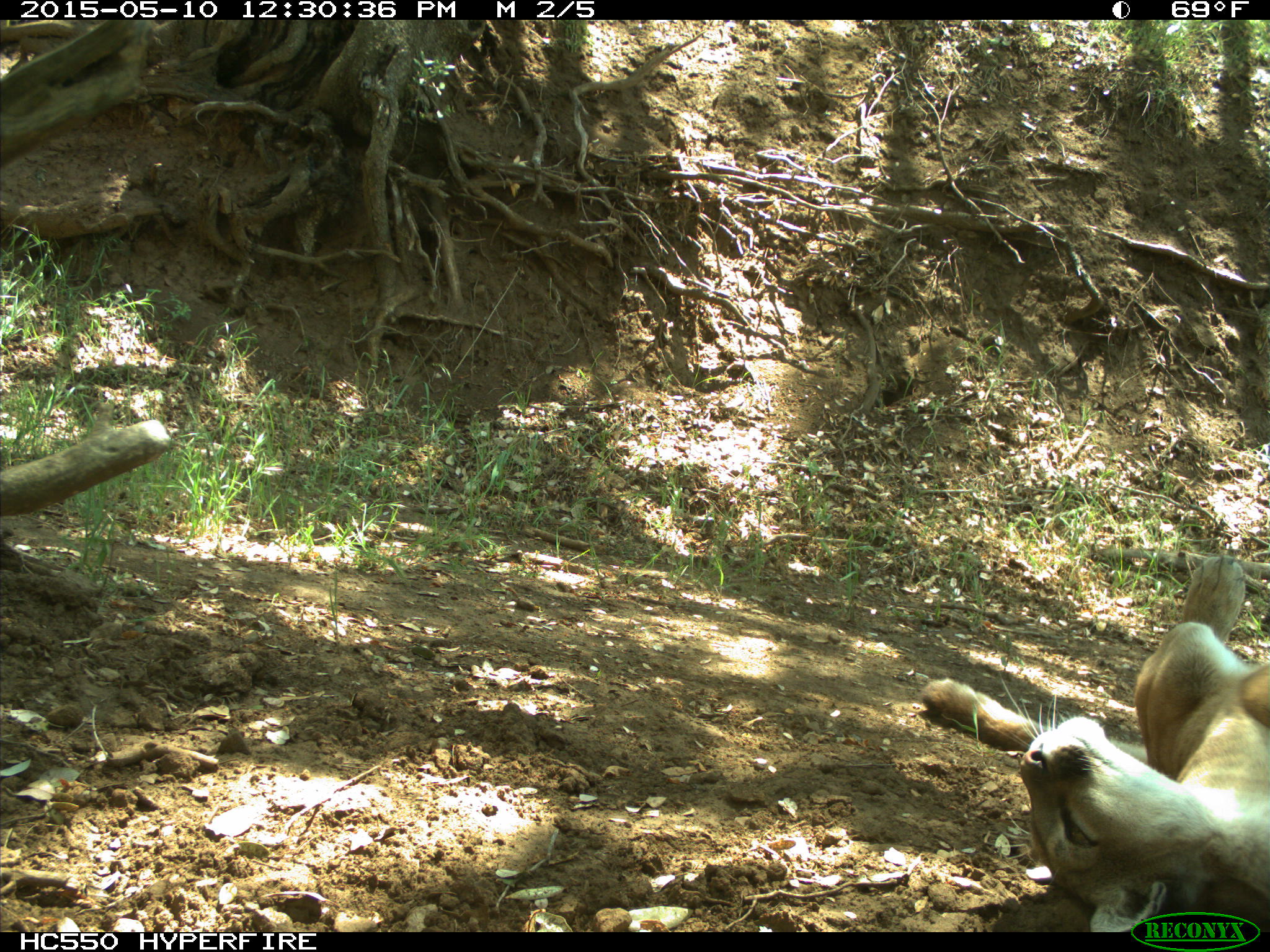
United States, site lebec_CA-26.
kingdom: Animalia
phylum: Chordata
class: Mammalia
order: Carnivora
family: Felidae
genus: Puma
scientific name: Puma concolor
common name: mountain lion